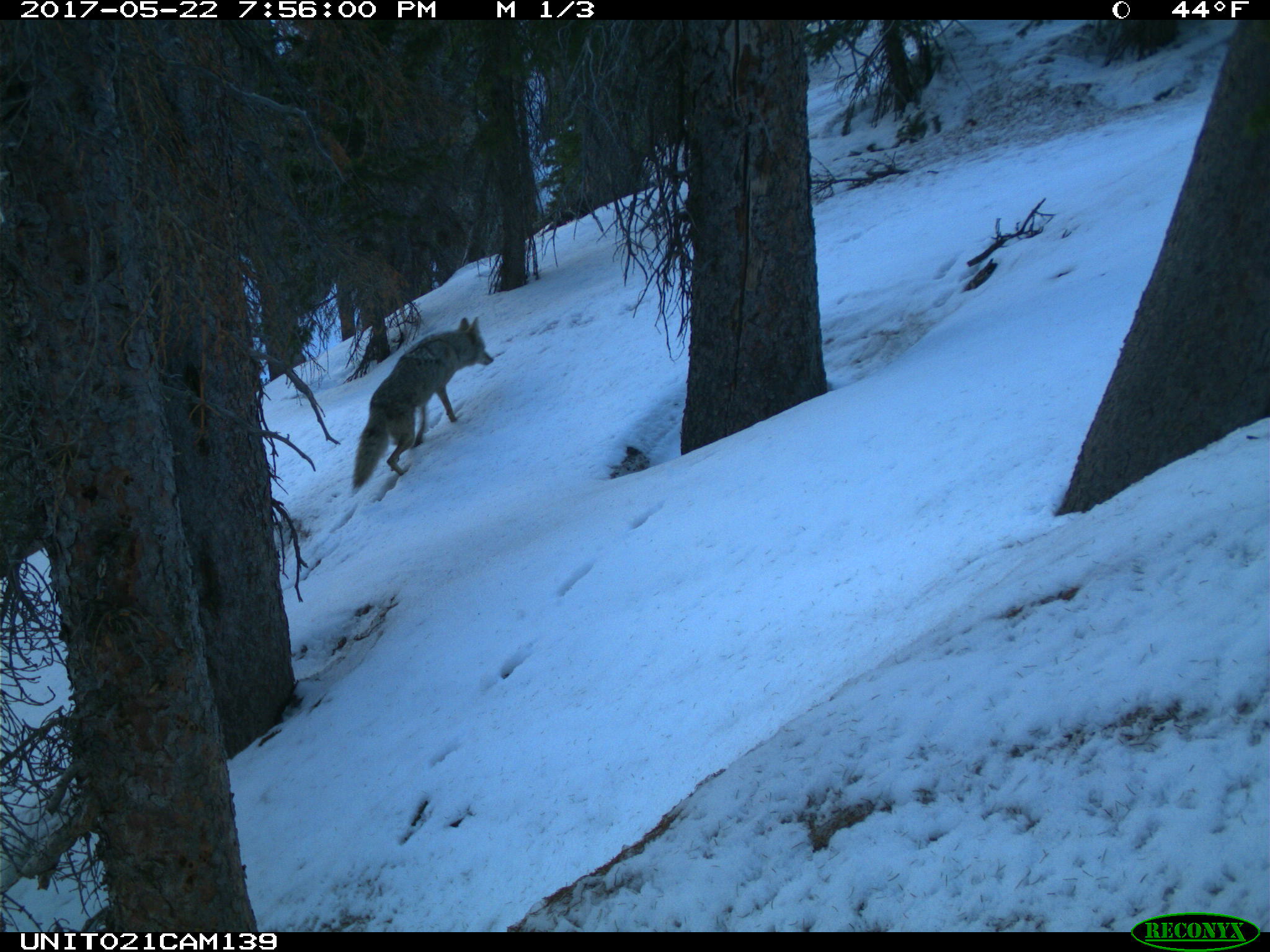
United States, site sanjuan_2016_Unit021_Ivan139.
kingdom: Animalia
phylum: Chordata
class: Mammalia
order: Carnivora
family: Canidae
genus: Canis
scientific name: Canis latrans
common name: coyote